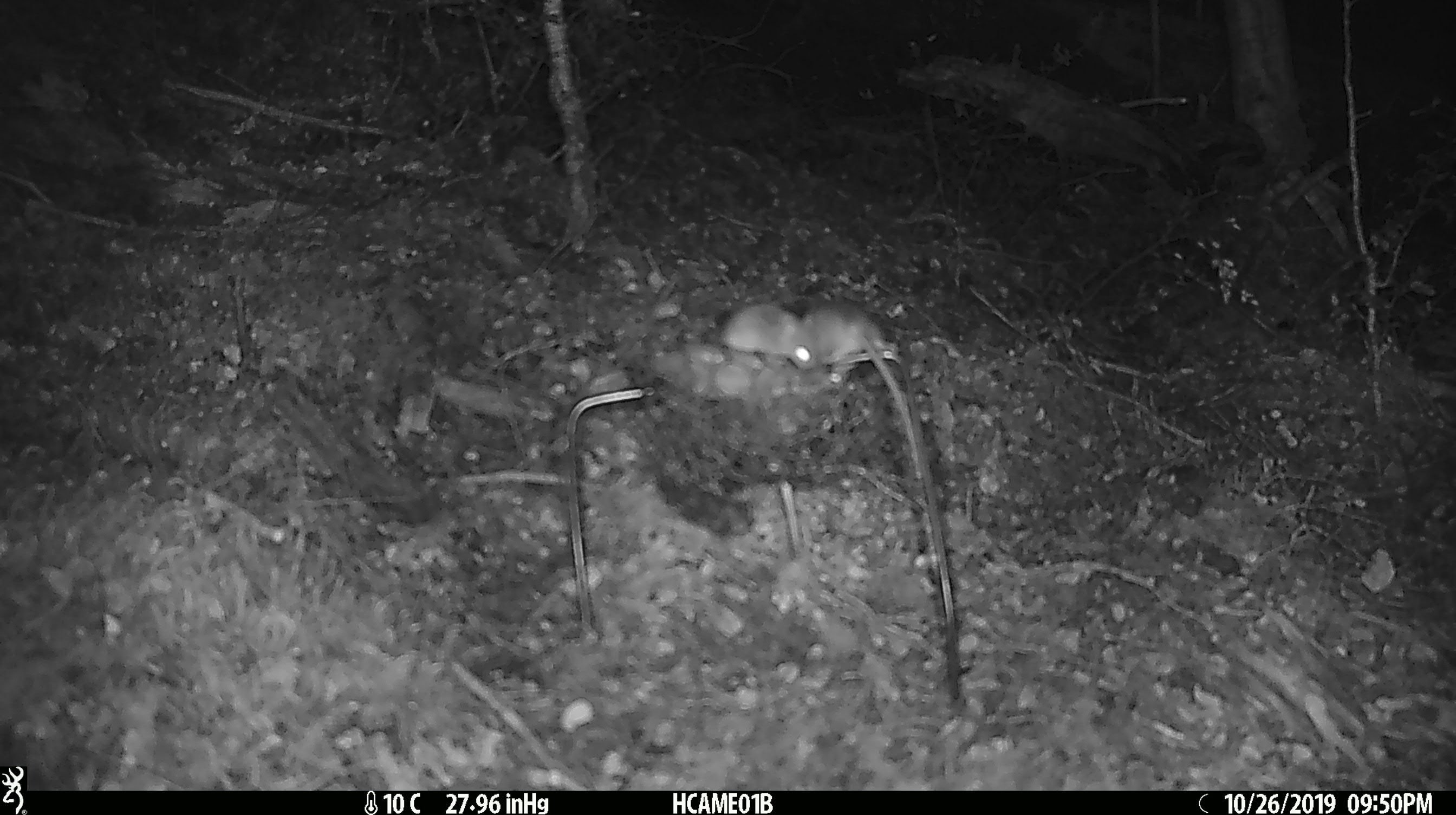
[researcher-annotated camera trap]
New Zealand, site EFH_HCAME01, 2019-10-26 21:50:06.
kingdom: Animalia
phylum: Chordata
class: Mammalia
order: Rodentia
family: Muridae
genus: Mus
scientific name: Mus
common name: mouse